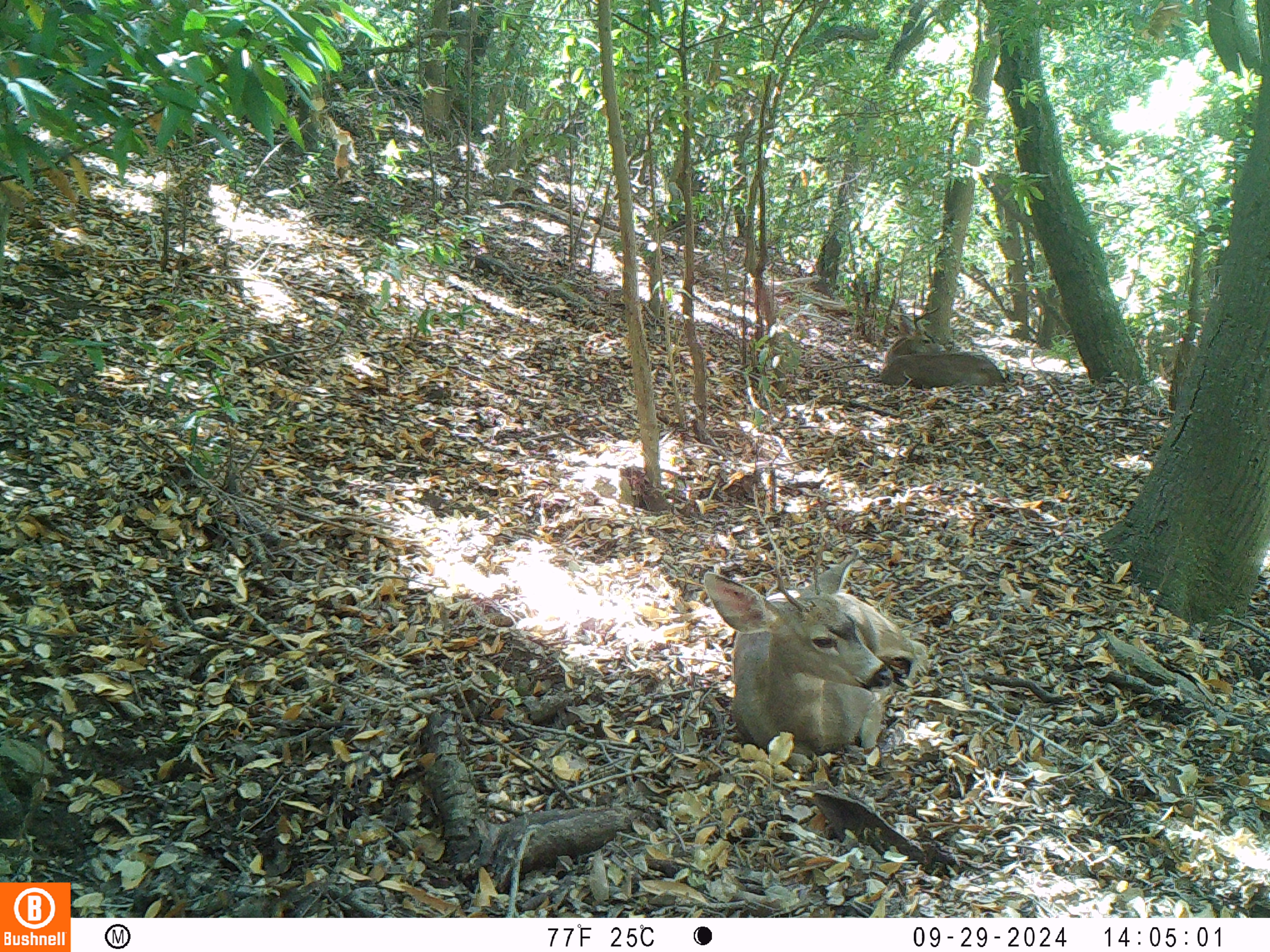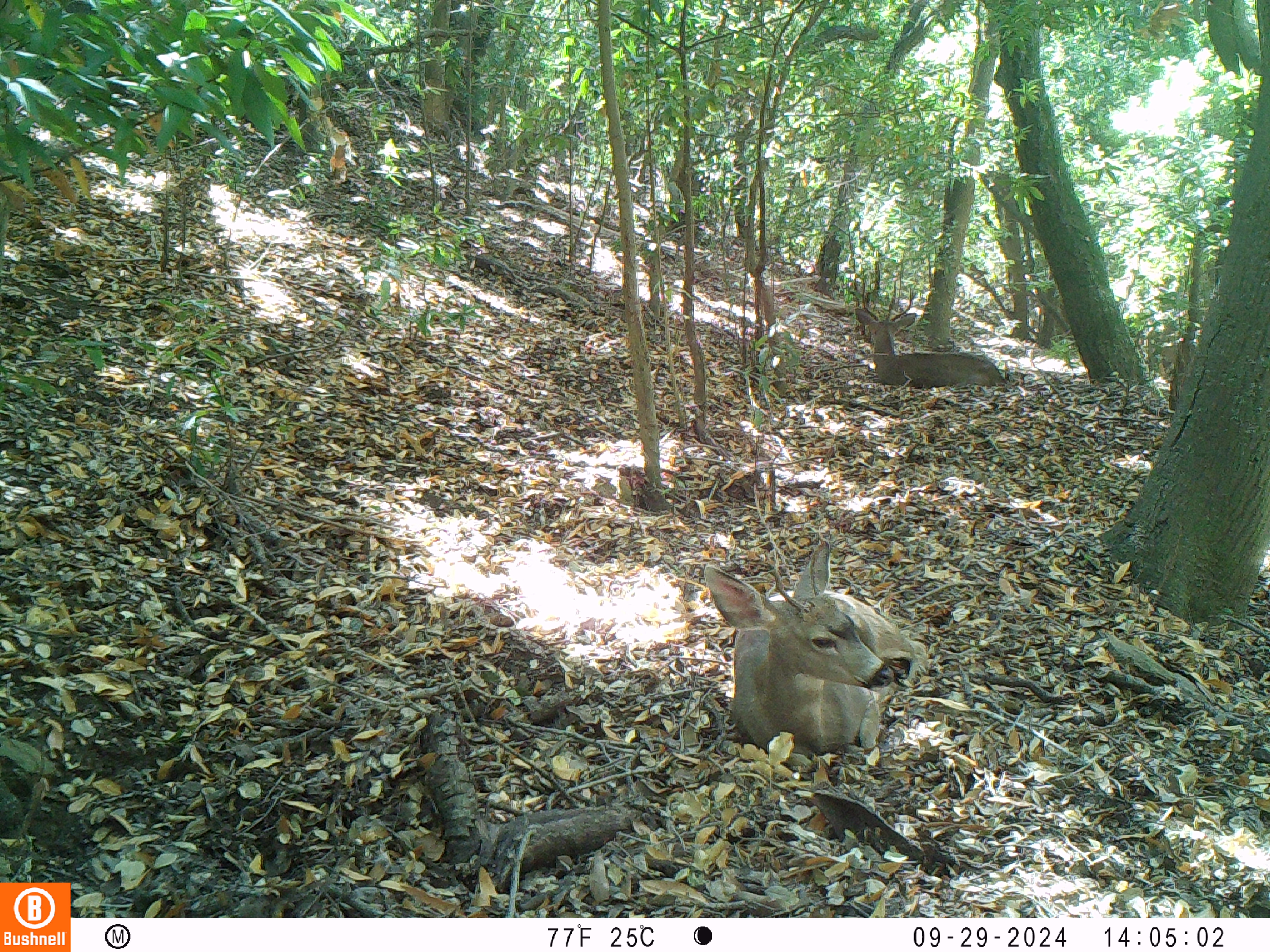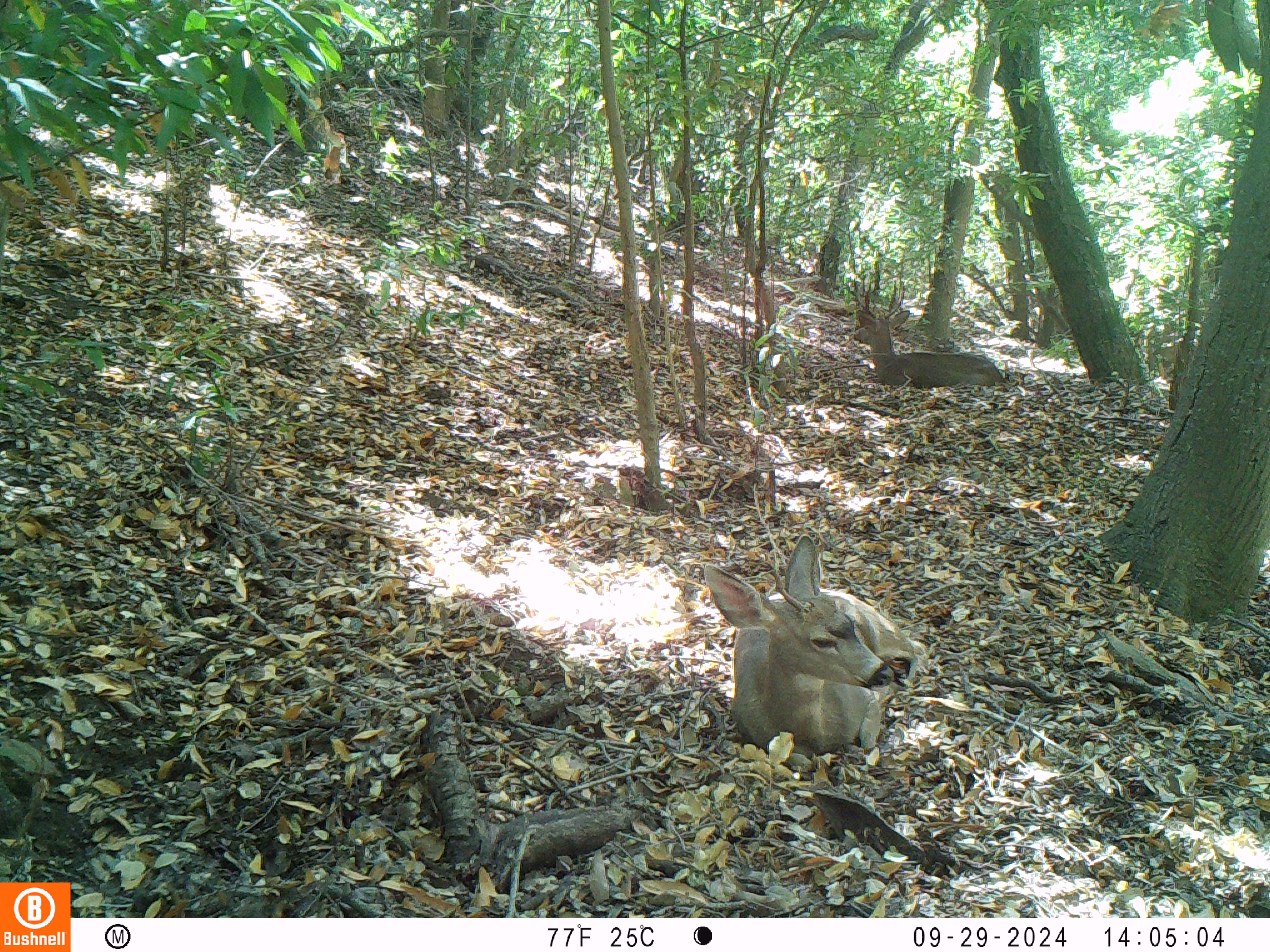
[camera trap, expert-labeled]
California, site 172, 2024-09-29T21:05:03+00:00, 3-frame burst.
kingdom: Animalia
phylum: Chordata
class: Mammalia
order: Artiodactyla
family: Cervidae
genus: Odocoileus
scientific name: Odocoileus hemionus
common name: mule deer